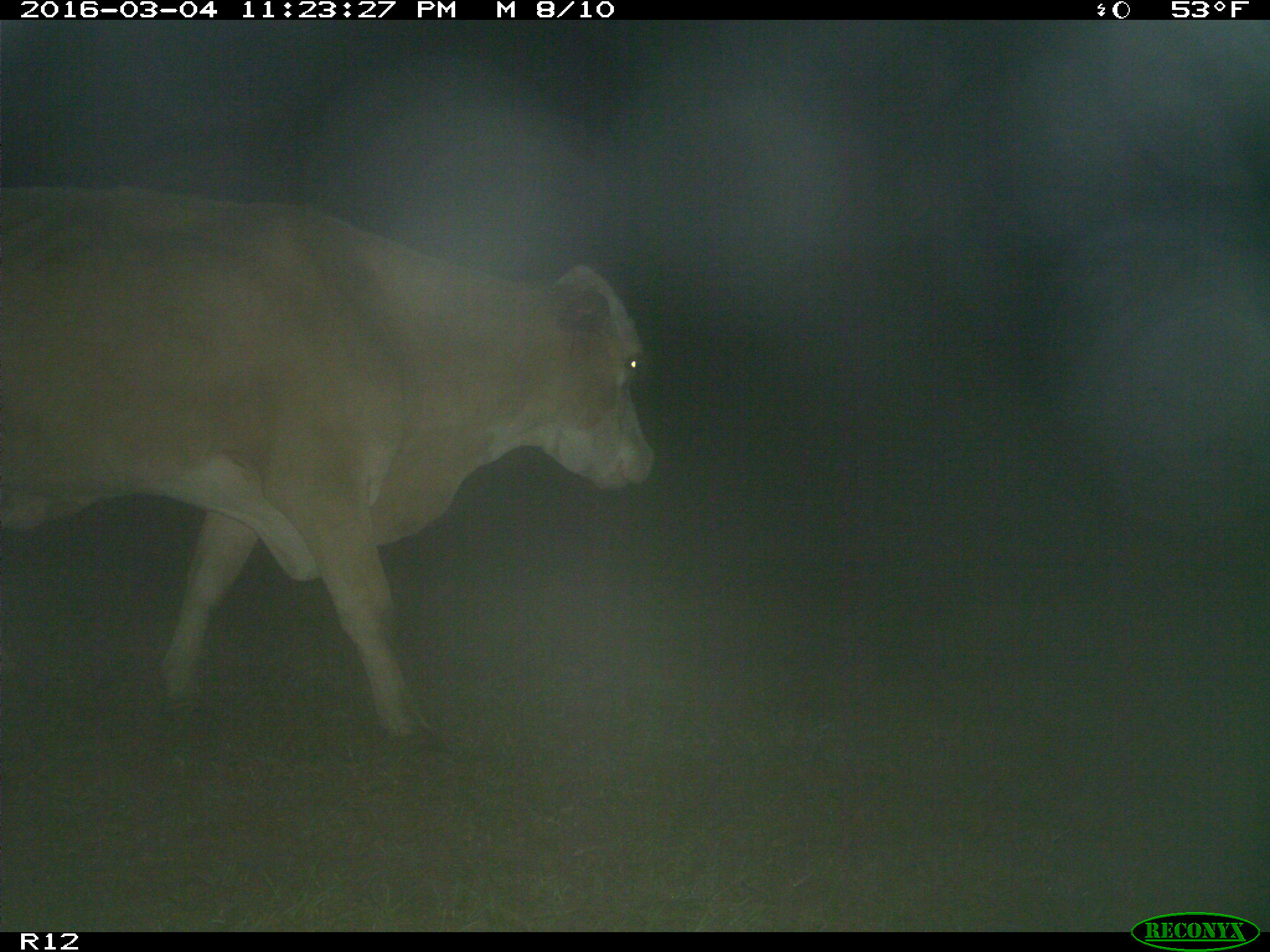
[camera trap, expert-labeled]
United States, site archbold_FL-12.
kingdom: Animalia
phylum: Chordata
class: Mammalia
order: Artiodactyla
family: Bovidae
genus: Bos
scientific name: Bos taurus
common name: domestic cow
Bos taurus (domestic cow).